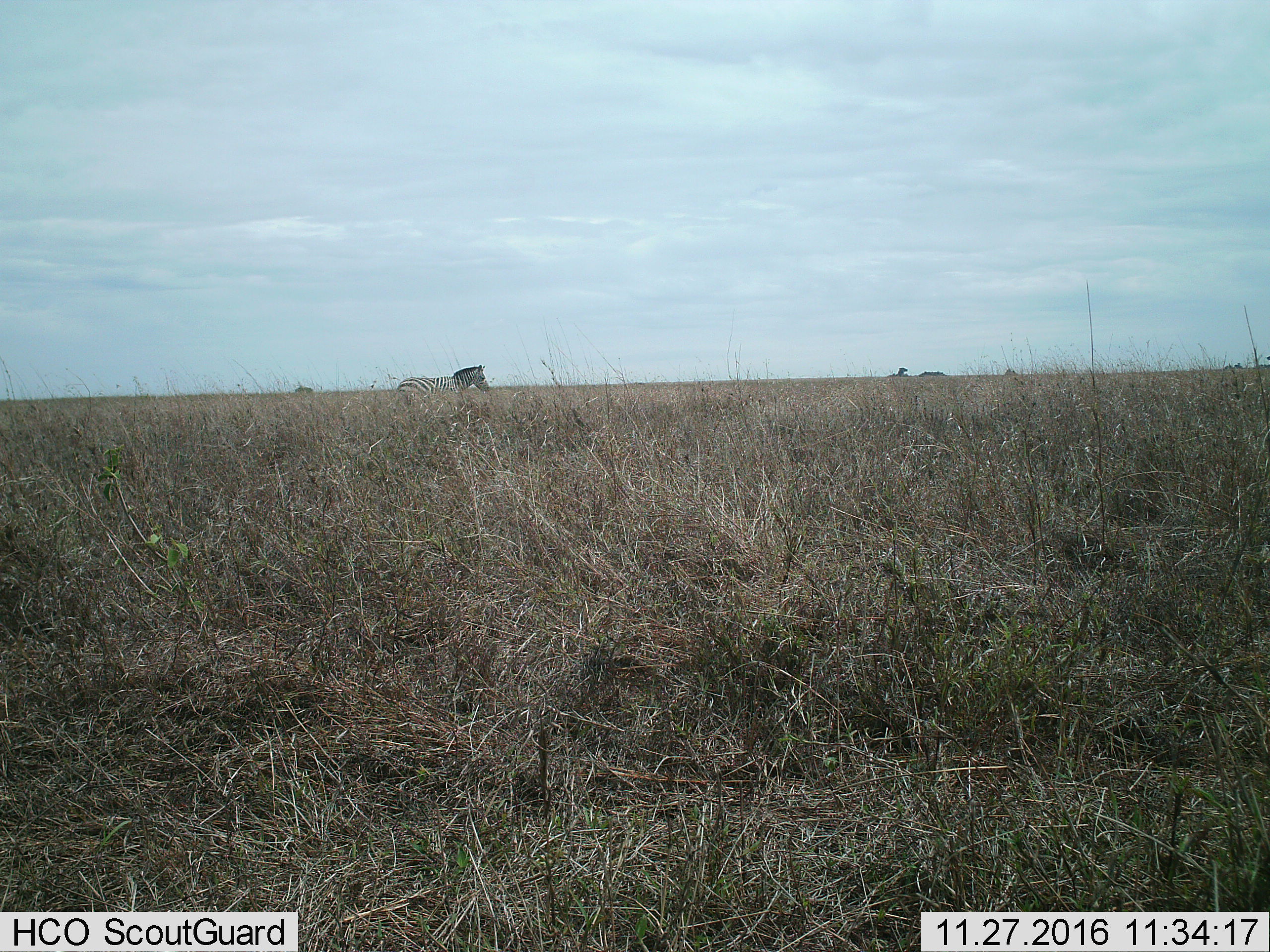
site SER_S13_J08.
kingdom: Animalia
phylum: Chordata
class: Mammalia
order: Perissodactyla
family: Equidae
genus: Equus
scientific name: Equus quagga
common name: plains zebra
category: zebraplains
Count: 1.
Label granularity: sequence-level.